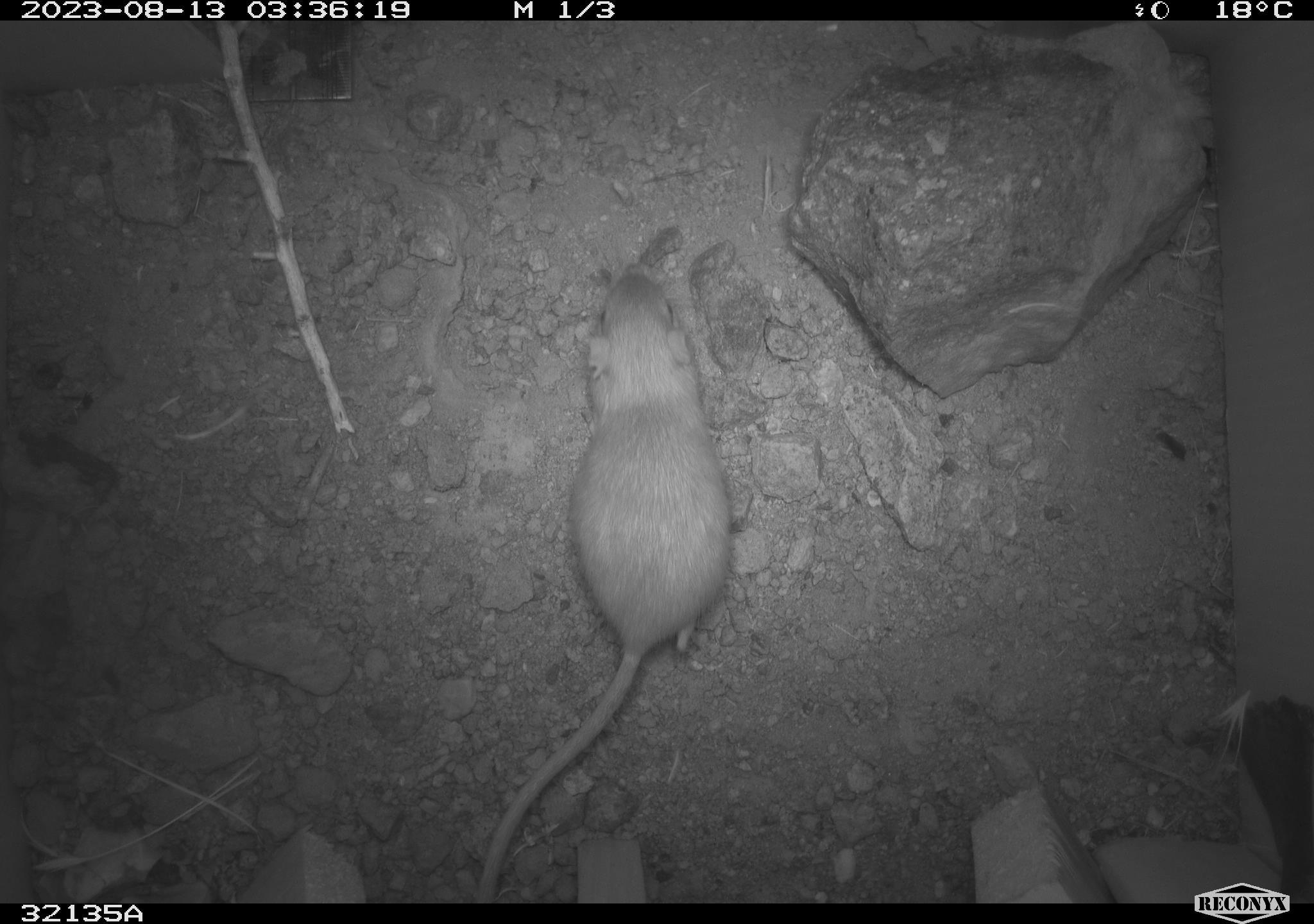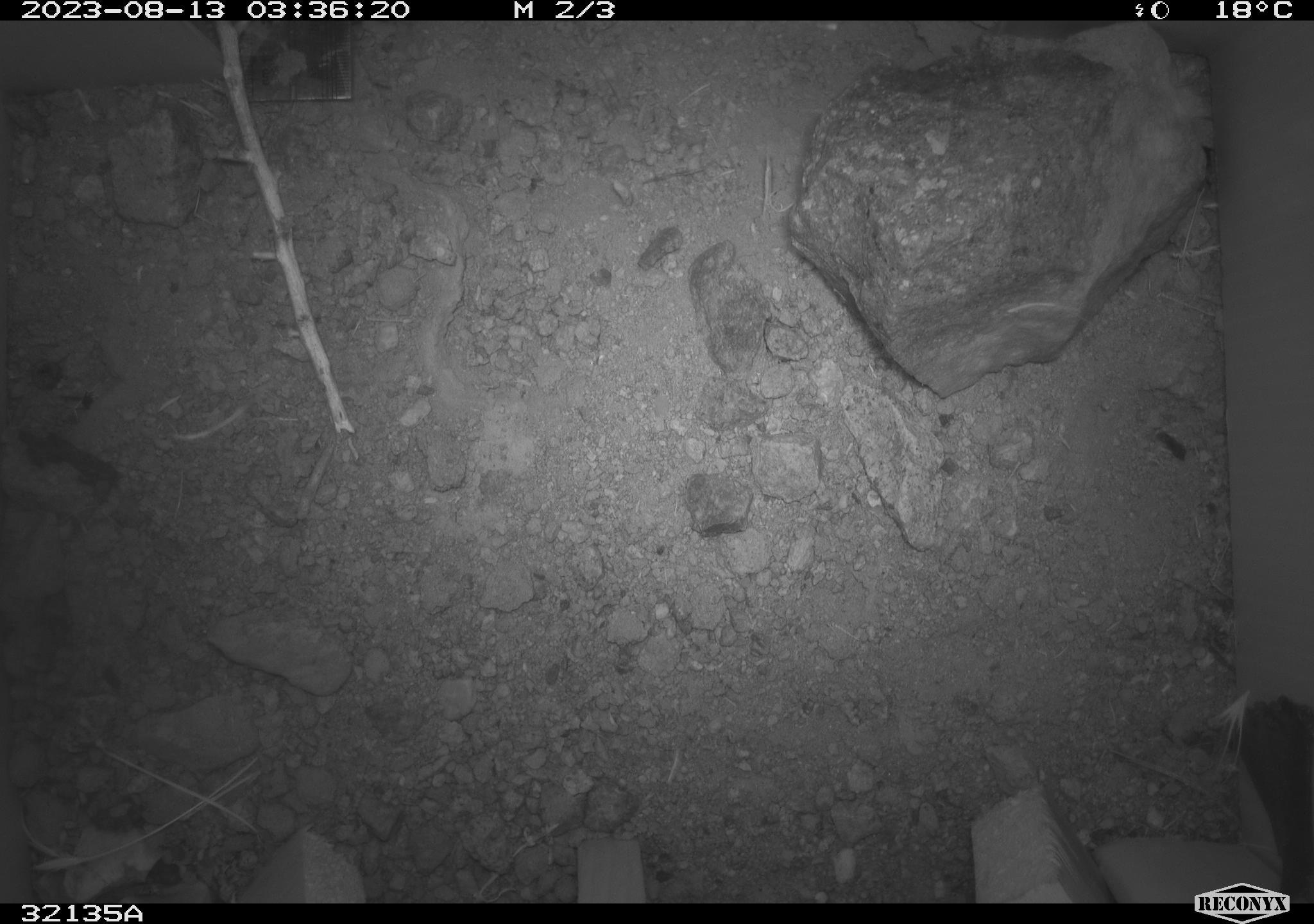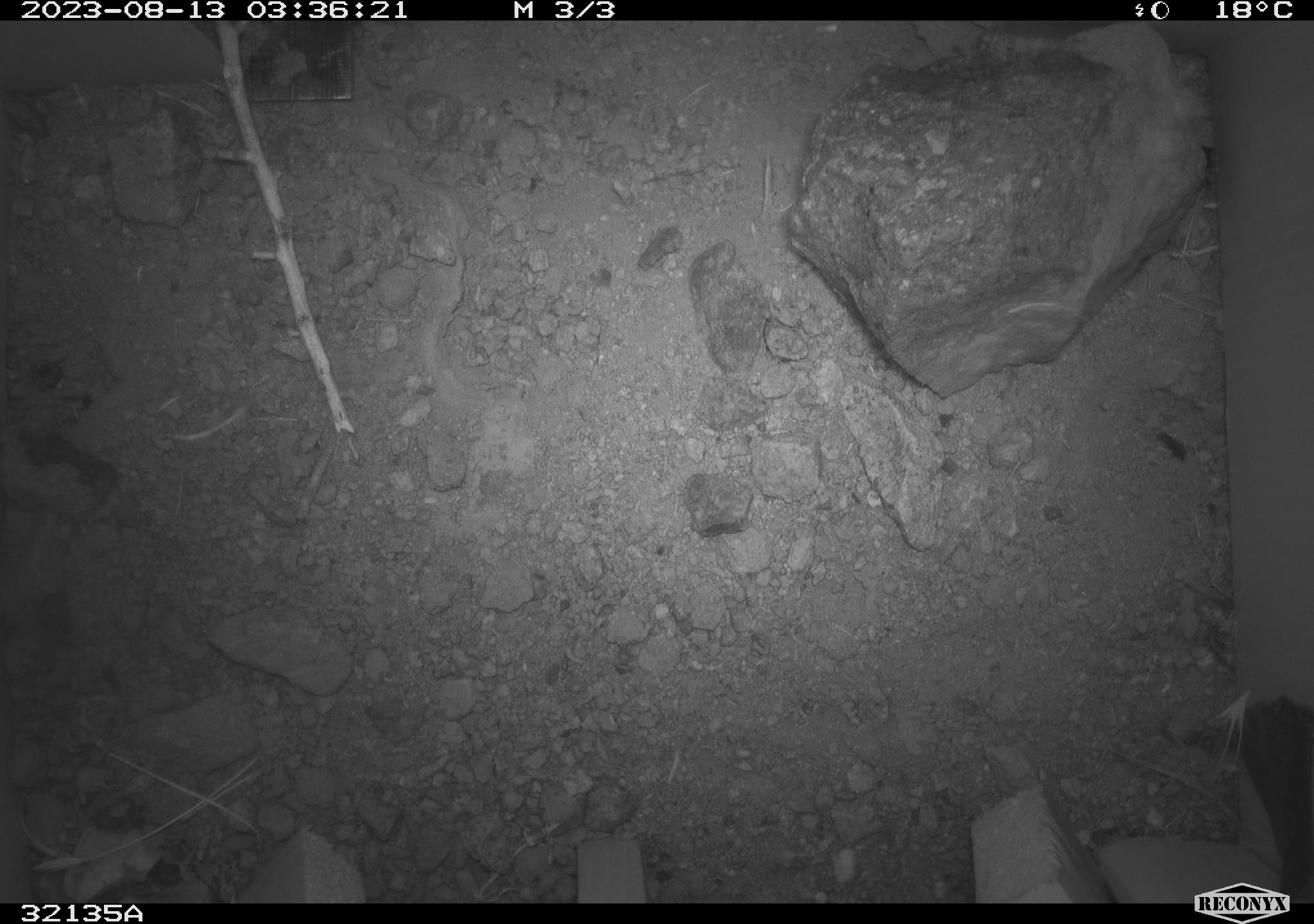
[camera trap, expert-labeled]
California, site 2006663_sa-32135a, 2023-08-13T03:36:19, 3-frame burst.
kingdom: Animalia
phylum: Chordata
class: Mammalia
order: Rodentia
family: Heteromyidae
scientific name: Heteromyidae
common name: kangaroo rats and pocket mice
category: heteromyidae family